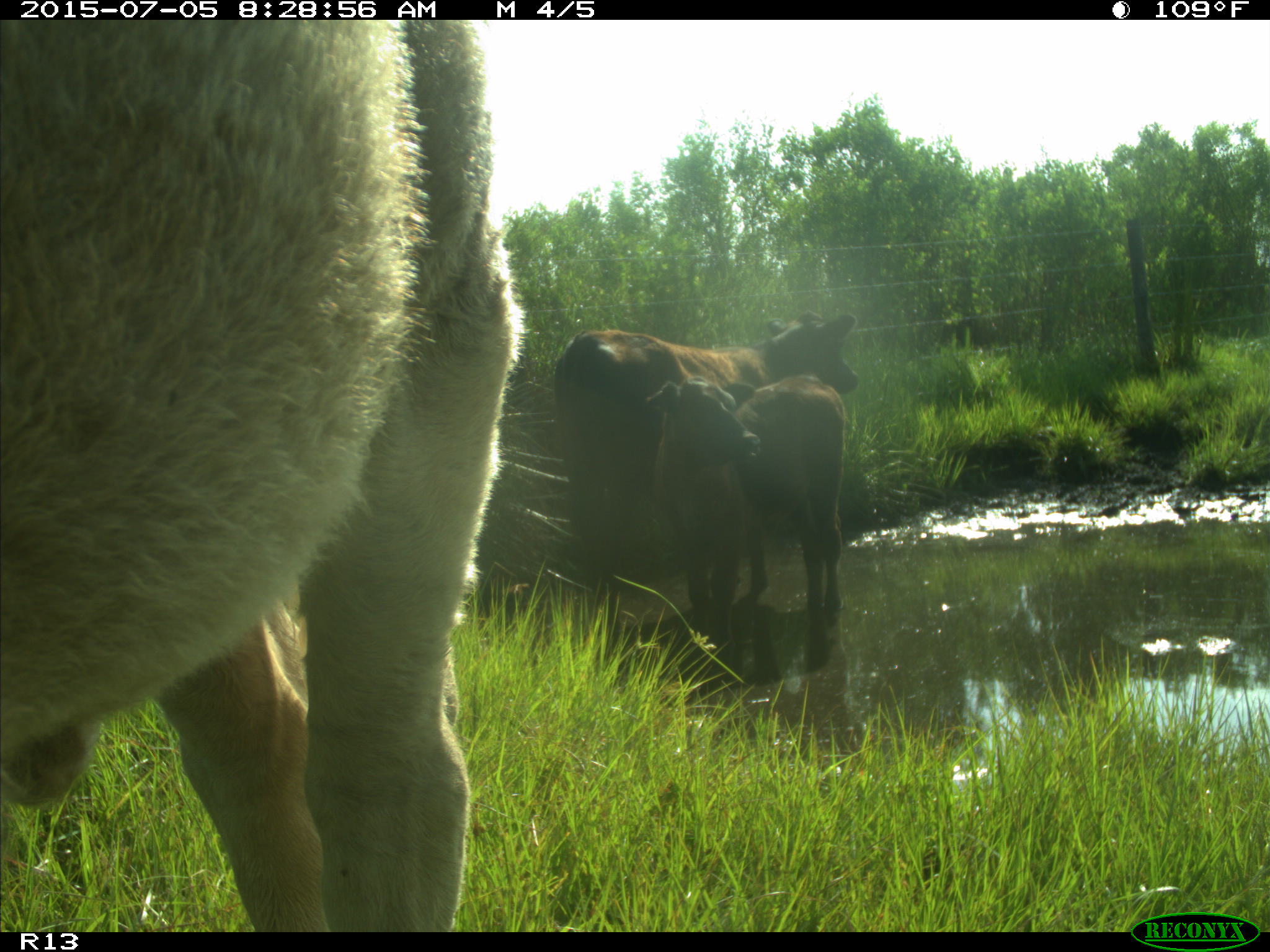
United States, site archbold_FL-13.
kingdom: Animalia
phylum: Chordata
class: Mammalia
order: Artiodactyla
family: Bovidae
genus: Bos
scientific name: Bos taurus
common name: domestic cow